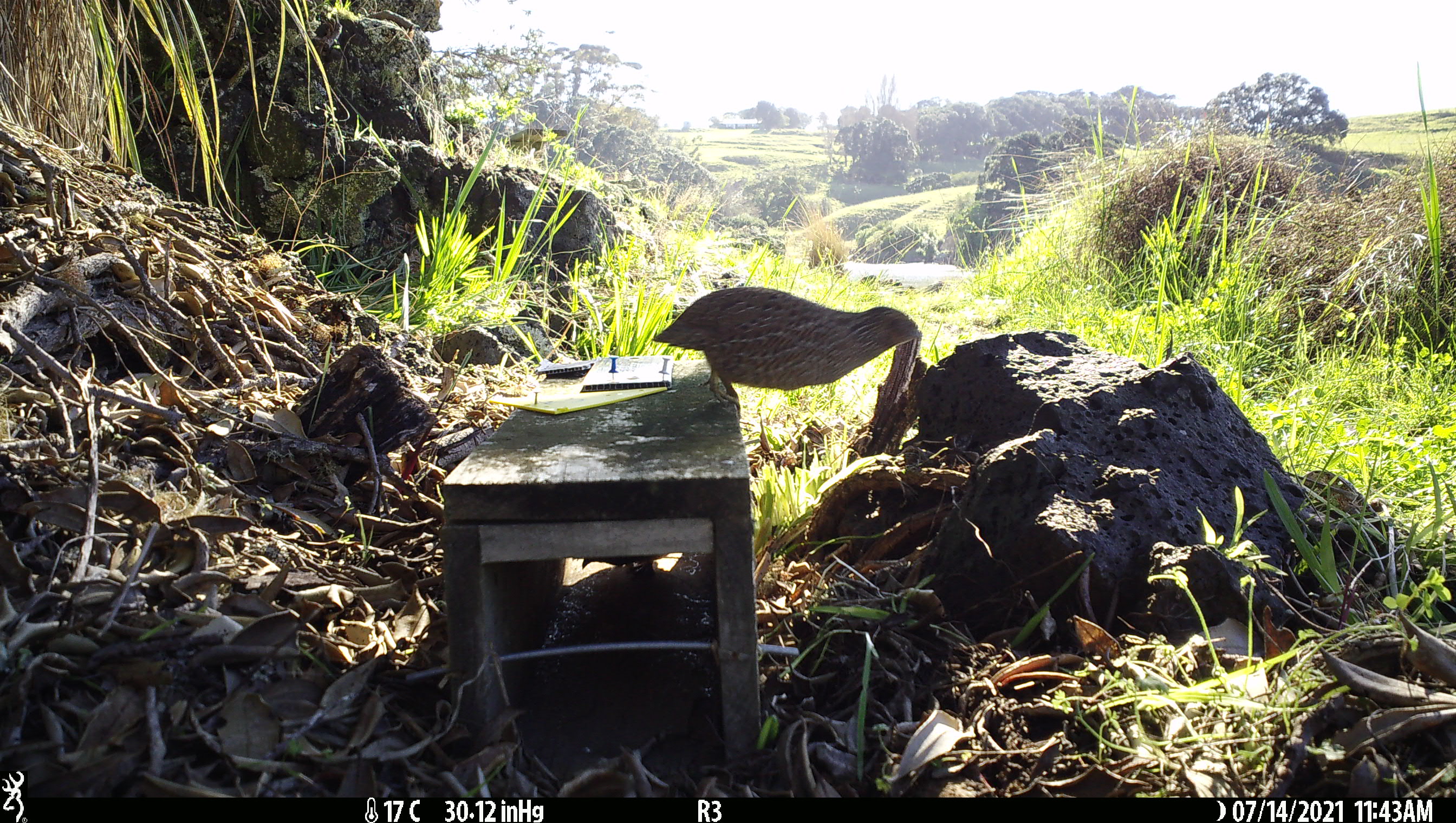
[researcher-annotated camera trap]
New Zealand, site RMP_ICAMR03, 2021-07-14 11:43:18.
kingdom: Animalia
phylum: Chordata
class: Aves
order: Galliformes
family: Phasianidae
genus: Synoicus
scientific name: Synoicus ypsilophorus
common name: brown quail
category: quail brown